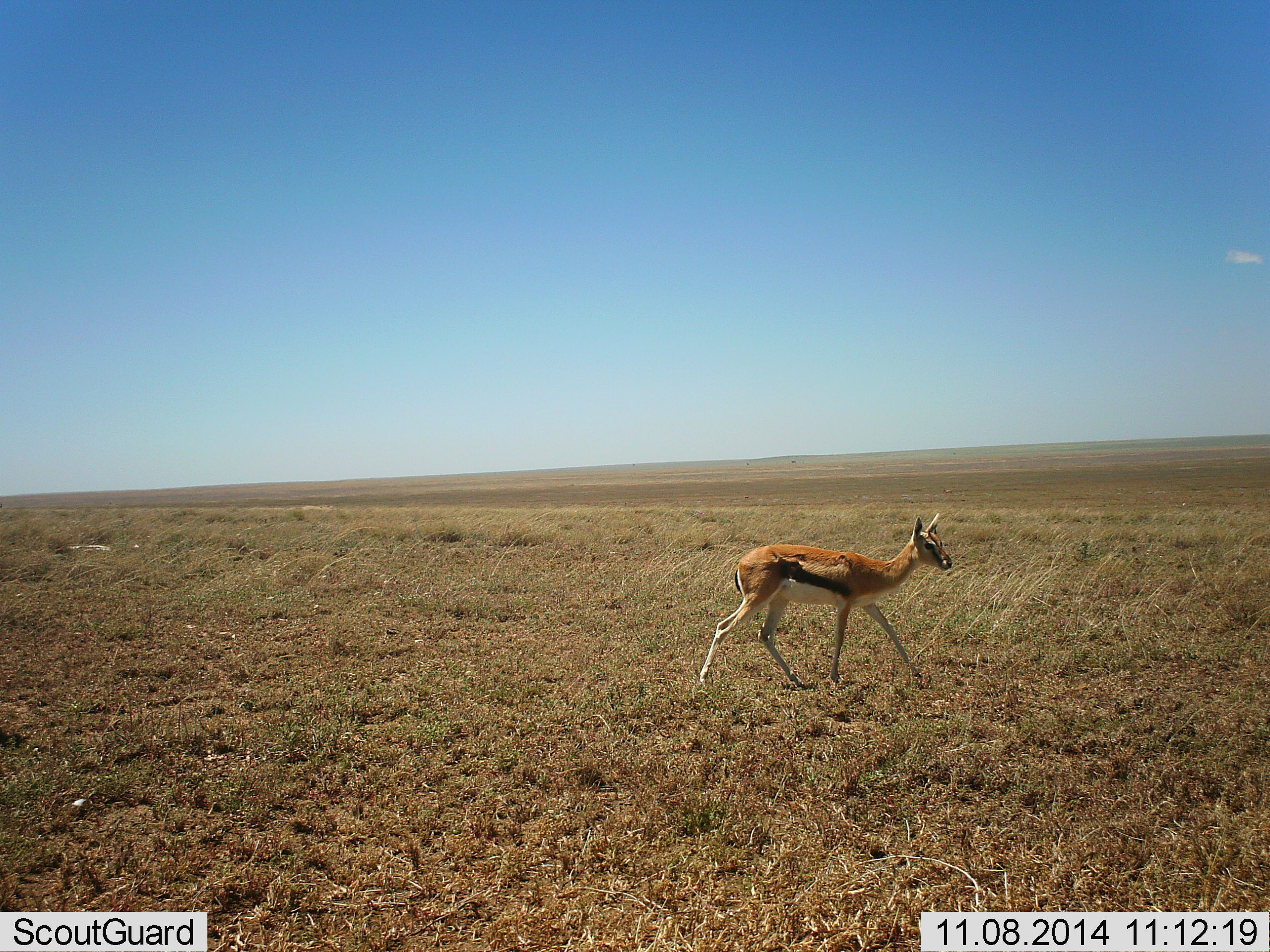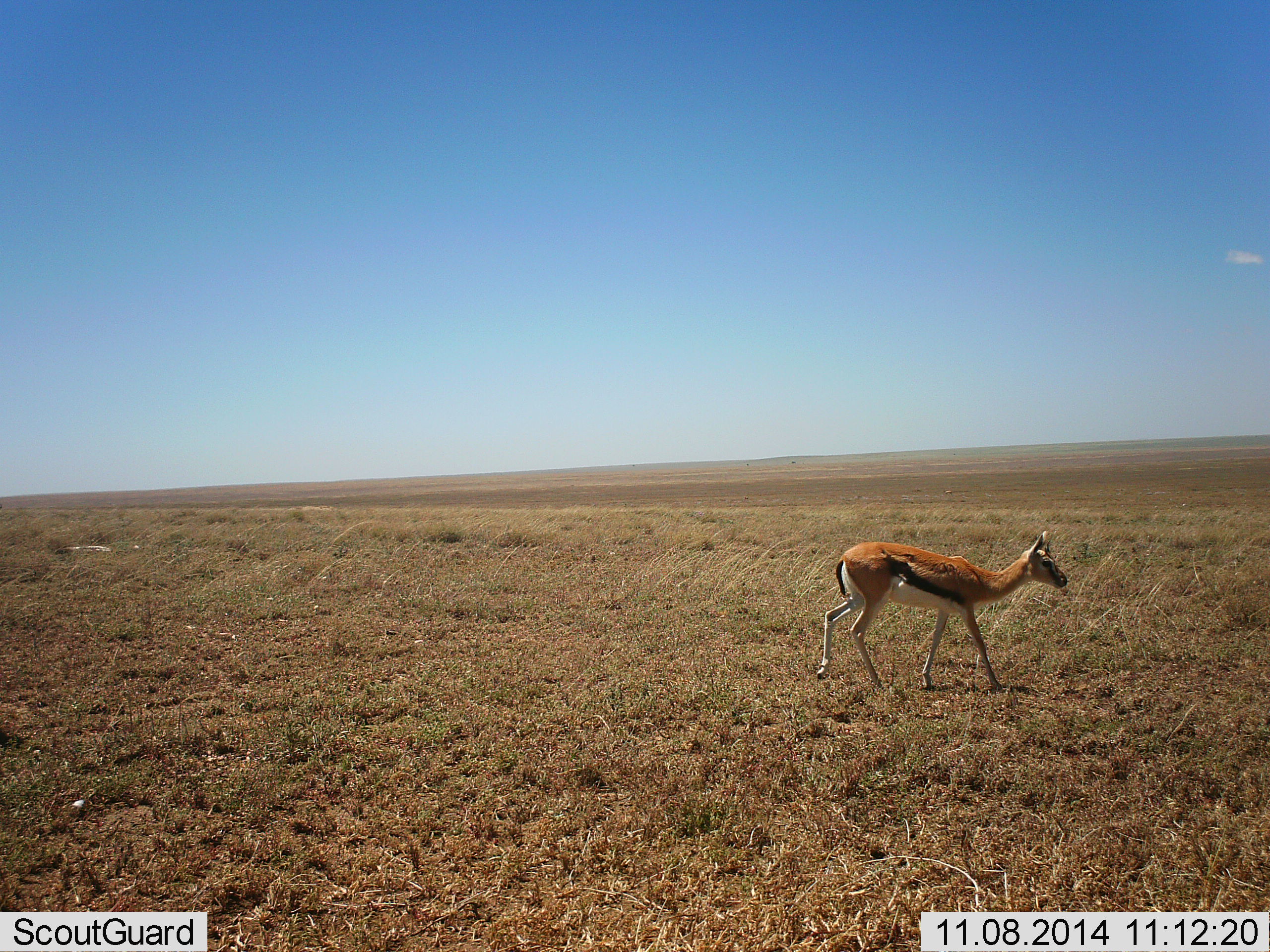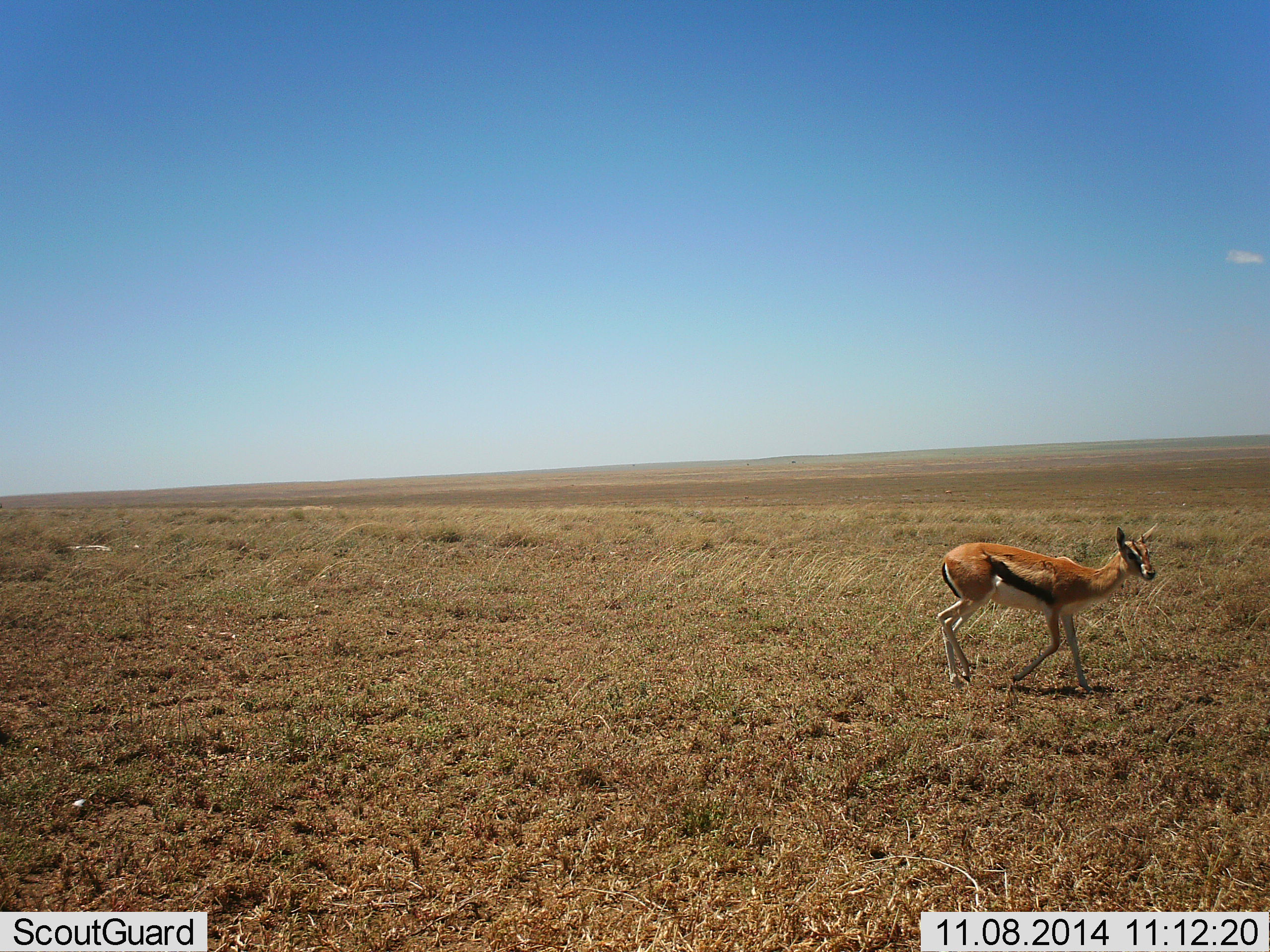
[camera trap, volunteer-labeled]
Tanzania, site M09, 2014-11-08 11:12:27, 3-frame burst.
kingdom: Animalia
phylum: Chordata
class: Mammalia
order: Artiodactyla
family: Bovidae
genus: Eudorcas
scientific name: Eudorcas thomsonii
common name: thomson's gazelle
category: gazellethomsons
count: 1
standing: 0%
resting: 0%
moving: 100%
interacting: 0%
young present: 0%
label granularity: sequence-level